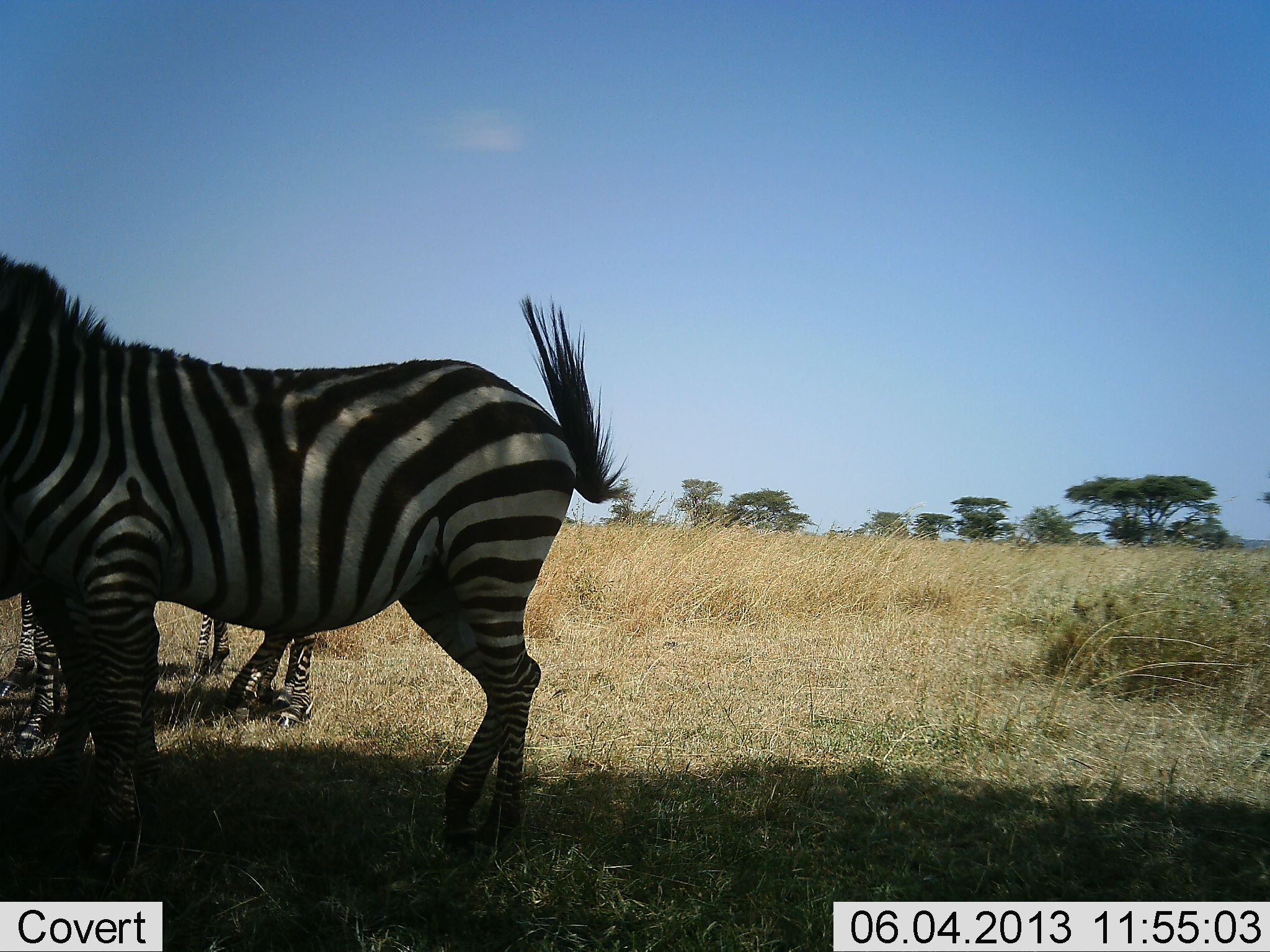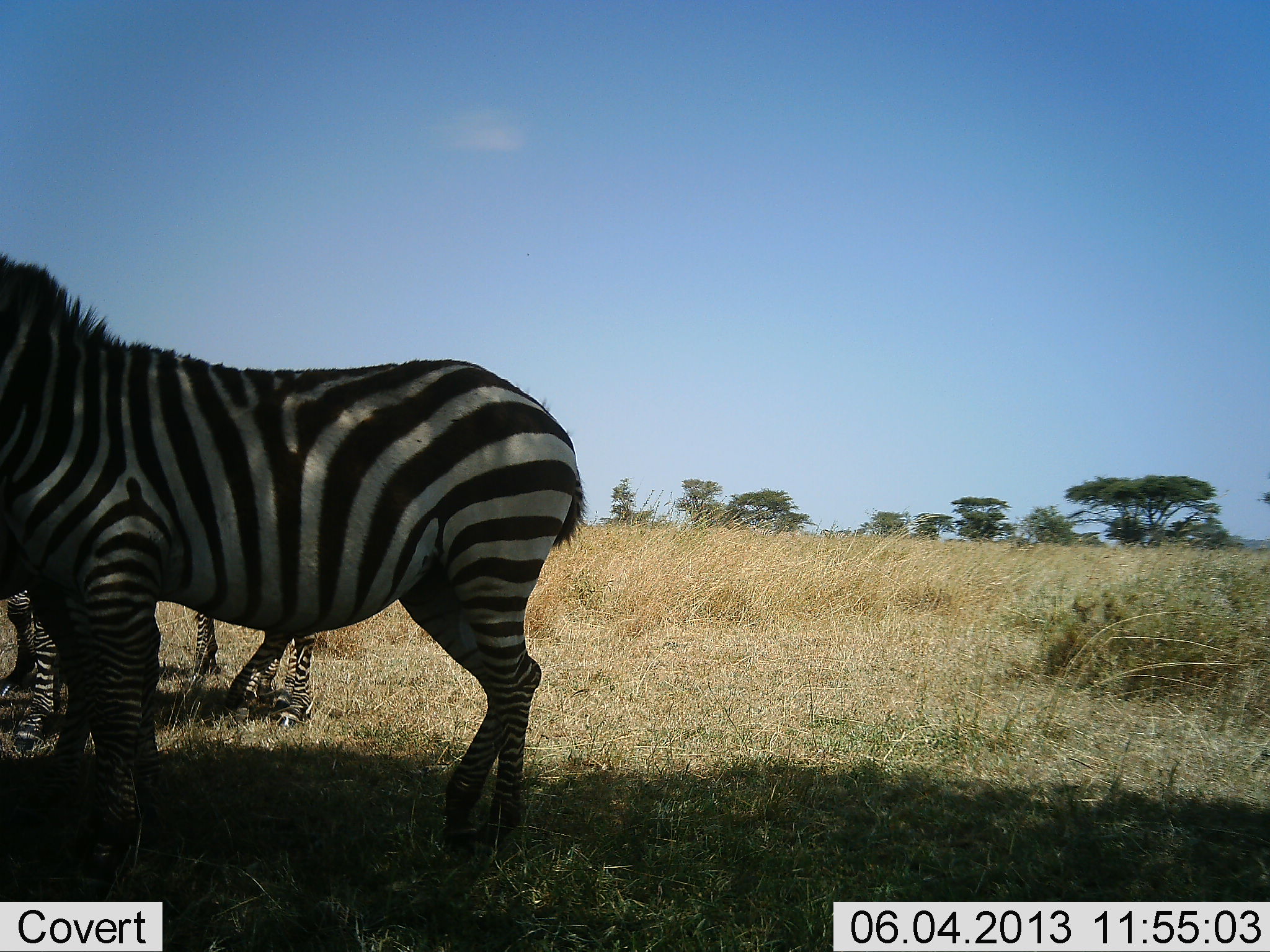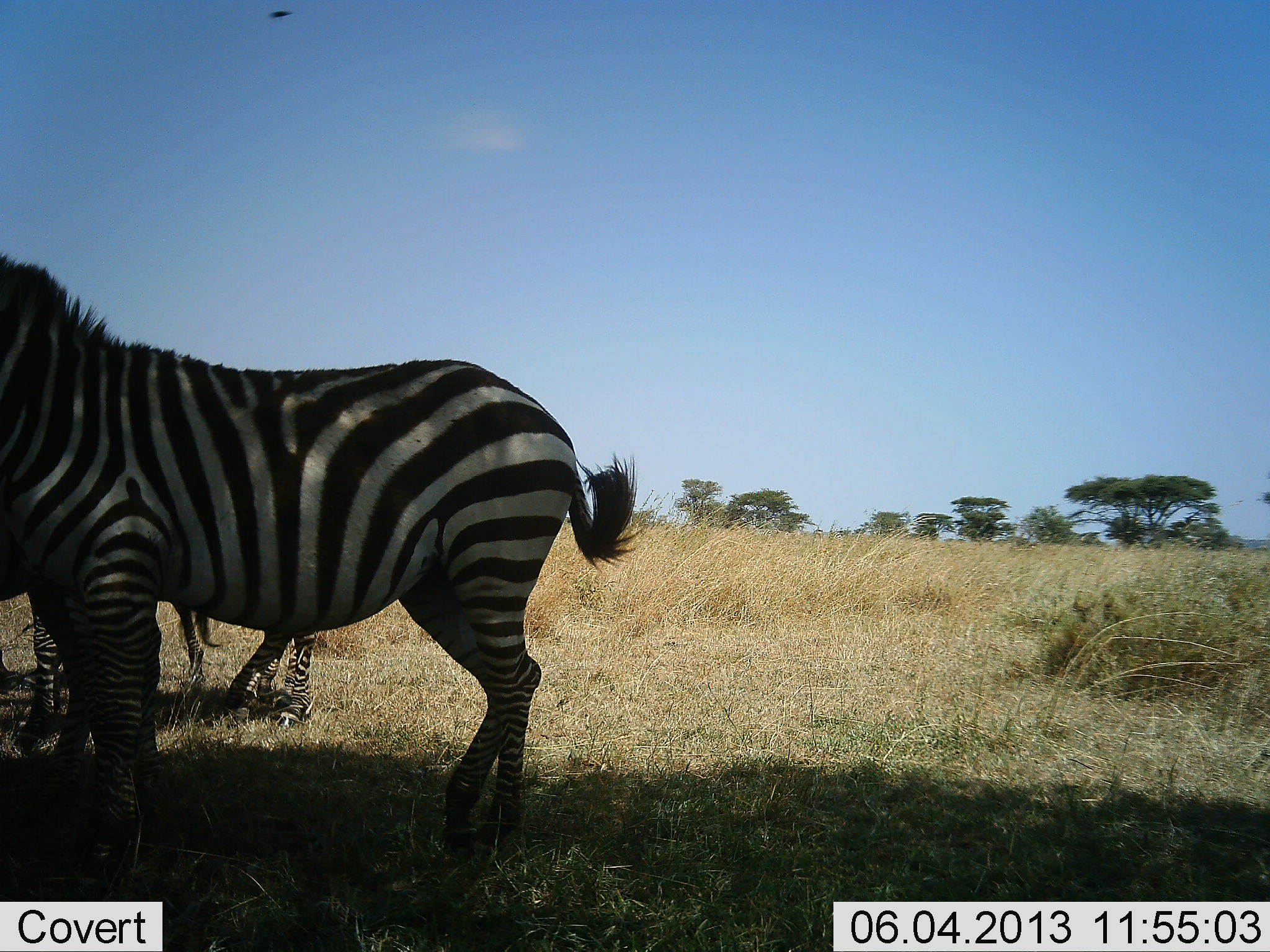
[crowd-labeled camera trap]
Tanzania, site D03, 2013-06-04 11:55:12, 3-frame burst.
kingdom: Animalia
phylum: Chordata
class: Mammalia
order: Perissodactyla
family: Equidae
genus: Equus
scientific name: Equus quagga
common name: plains zebra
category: zebra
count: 3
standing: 100%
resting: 6%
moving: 11%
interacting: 0%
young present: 3%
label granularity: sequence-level